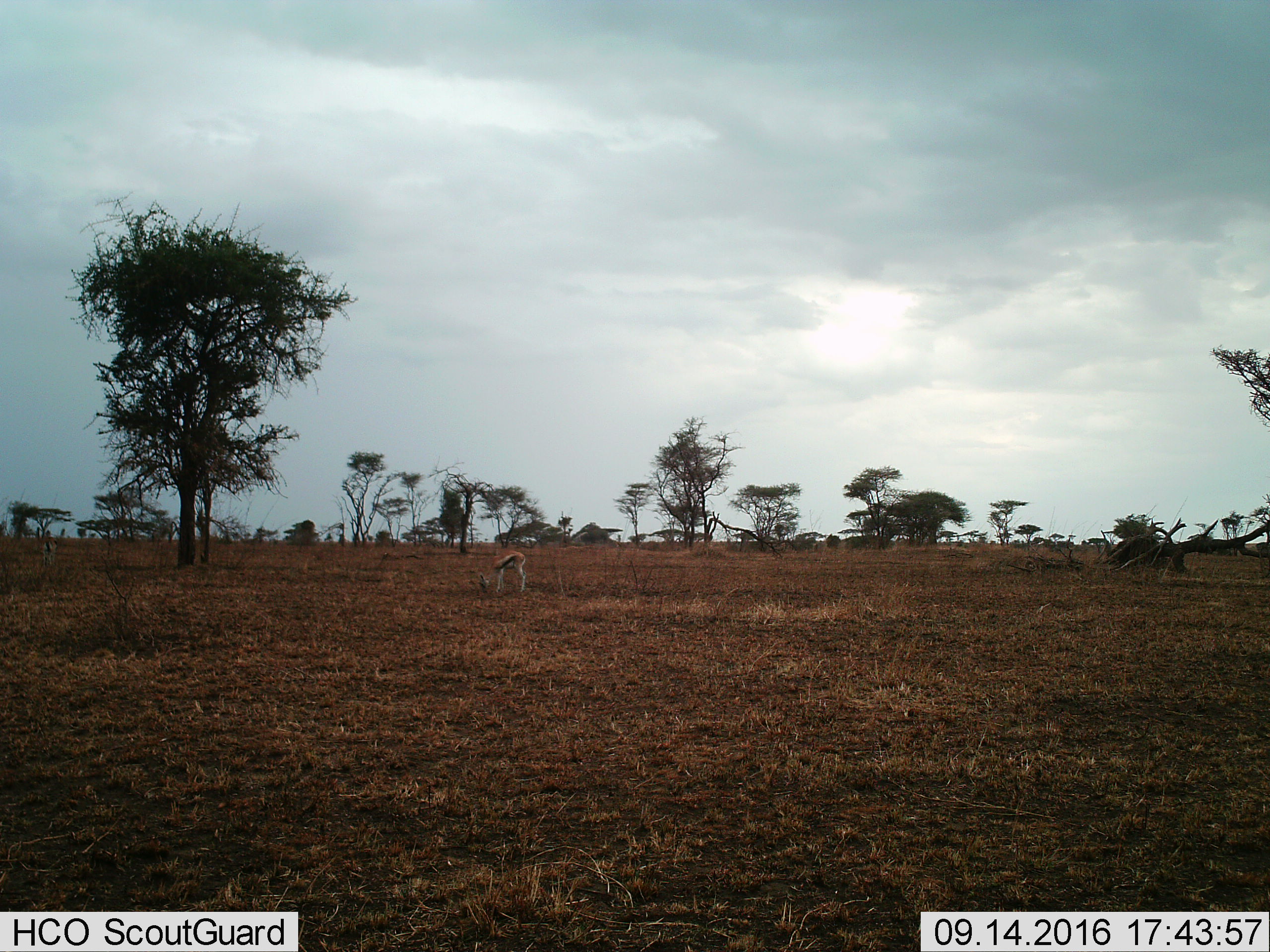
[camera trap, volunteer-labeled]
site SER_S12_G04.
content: unidentified animal